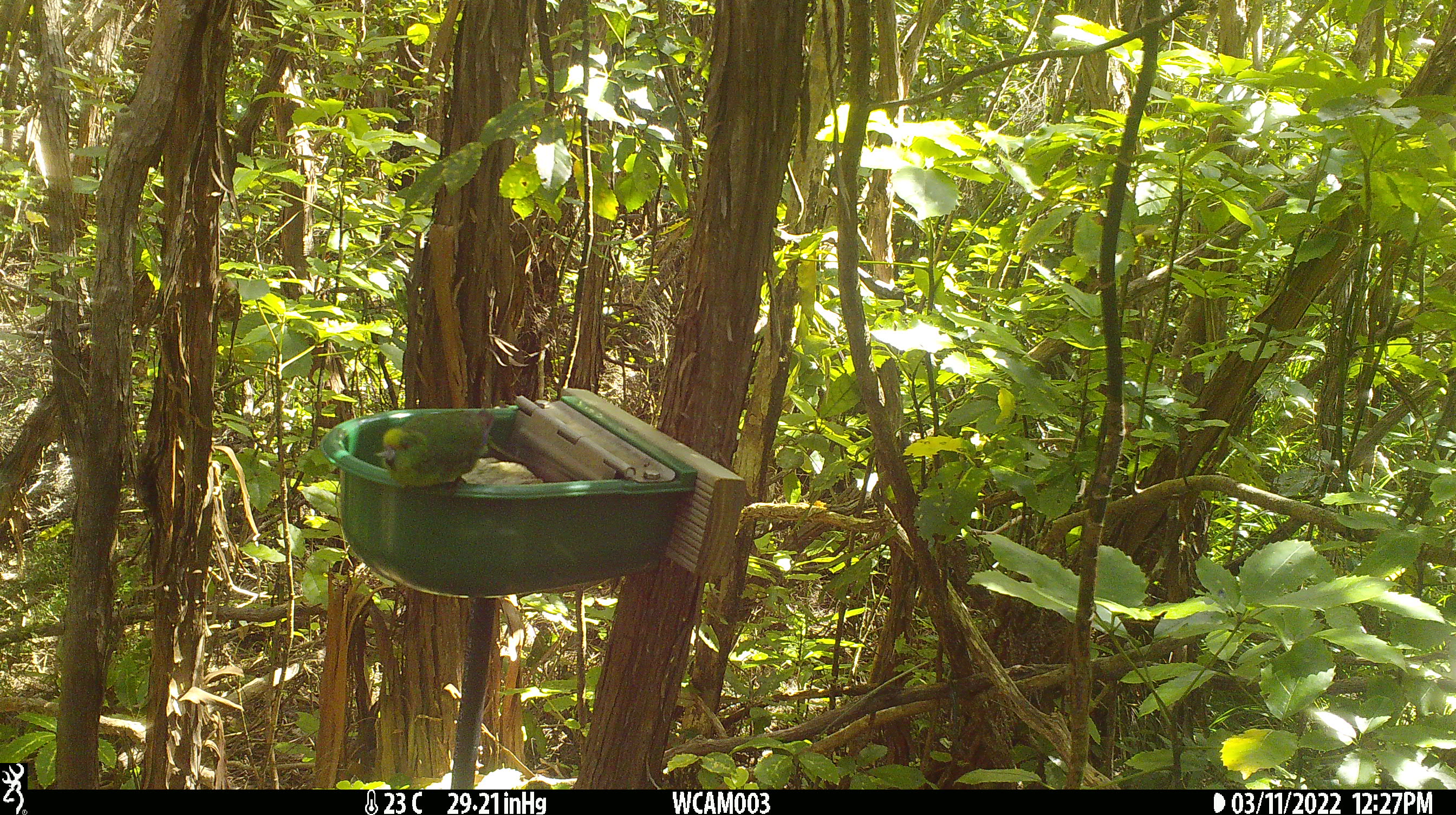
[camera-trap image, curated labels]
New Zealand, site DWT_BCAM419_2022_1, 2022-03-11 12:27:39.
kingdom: Animalia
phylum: Chordata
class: Aves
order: Psittaciformes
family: Psittaculidae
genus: Cyanoramphus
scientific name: Cyanoramphus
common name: parakeet